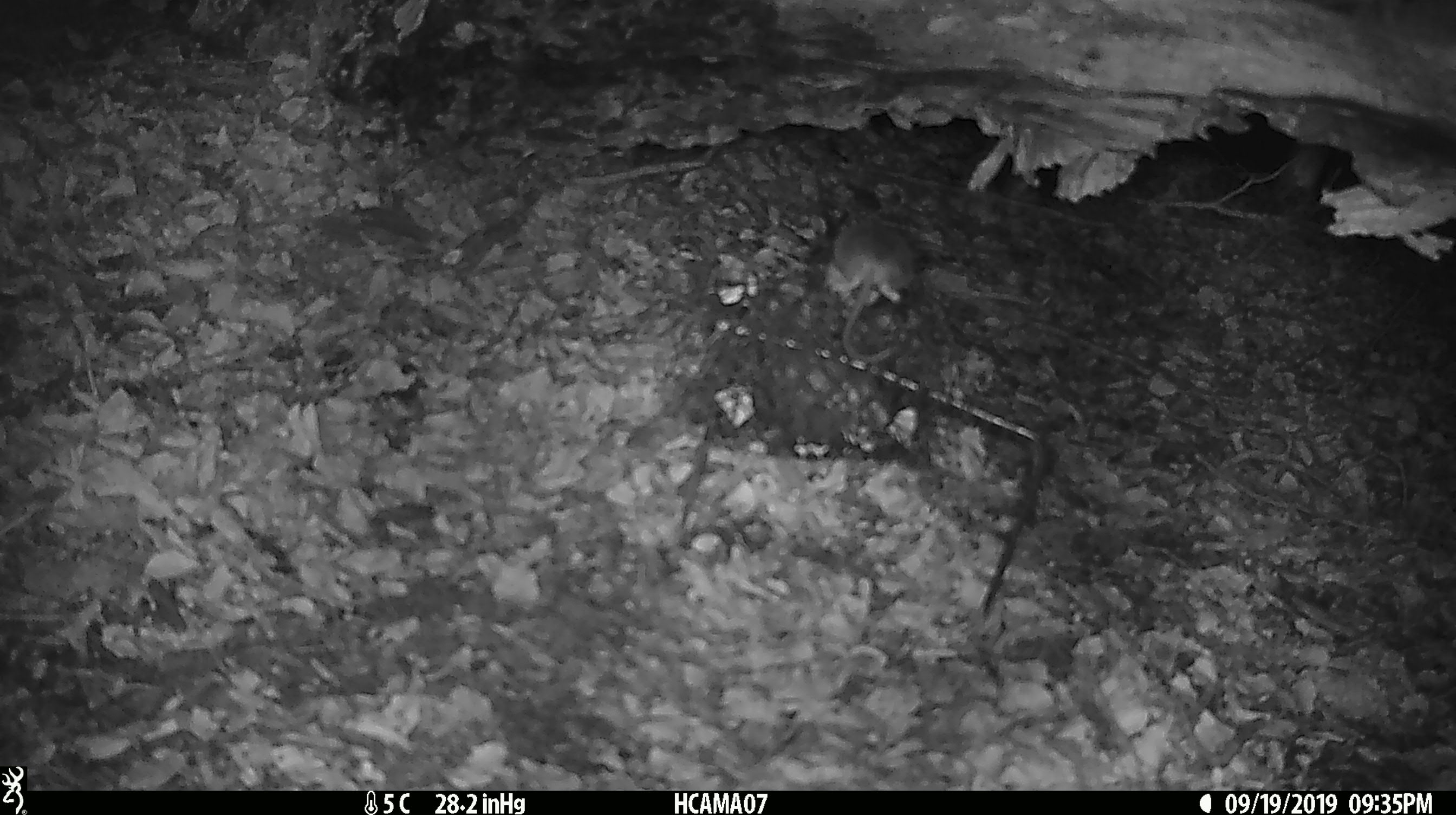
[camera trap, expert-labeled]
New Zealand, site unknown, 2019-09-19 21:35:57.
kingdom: Animalia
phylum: Chordata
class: Mammalia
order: Rodentia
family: Muridae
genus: Mus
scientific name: Mus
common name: mouse